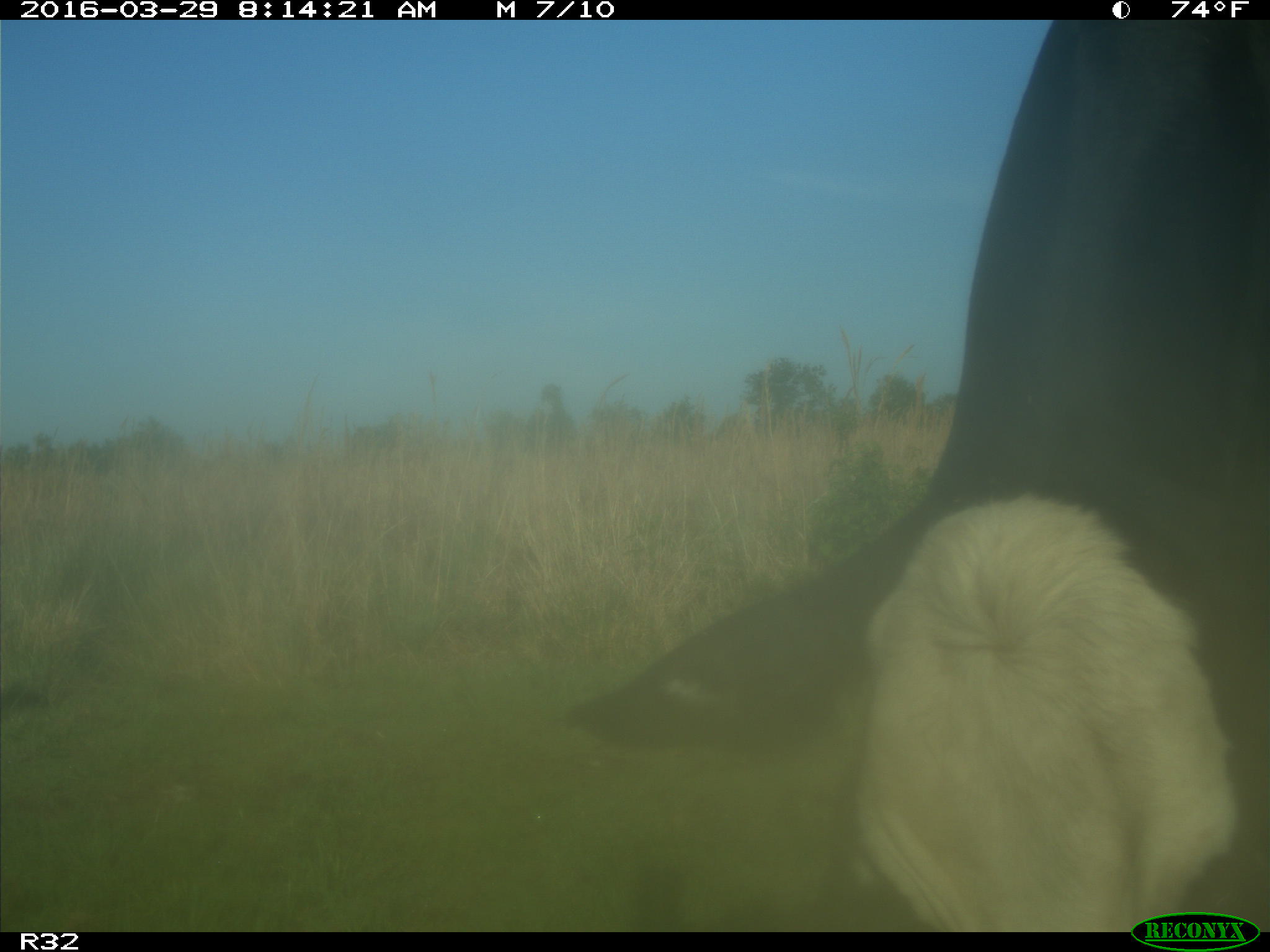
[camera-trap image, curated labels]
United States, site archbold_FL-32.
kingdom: Animalia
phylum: Chordata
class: Mammalia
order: Artiodactyla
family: Bovidae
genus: Bos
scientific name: Bos taurus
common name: domestic cow